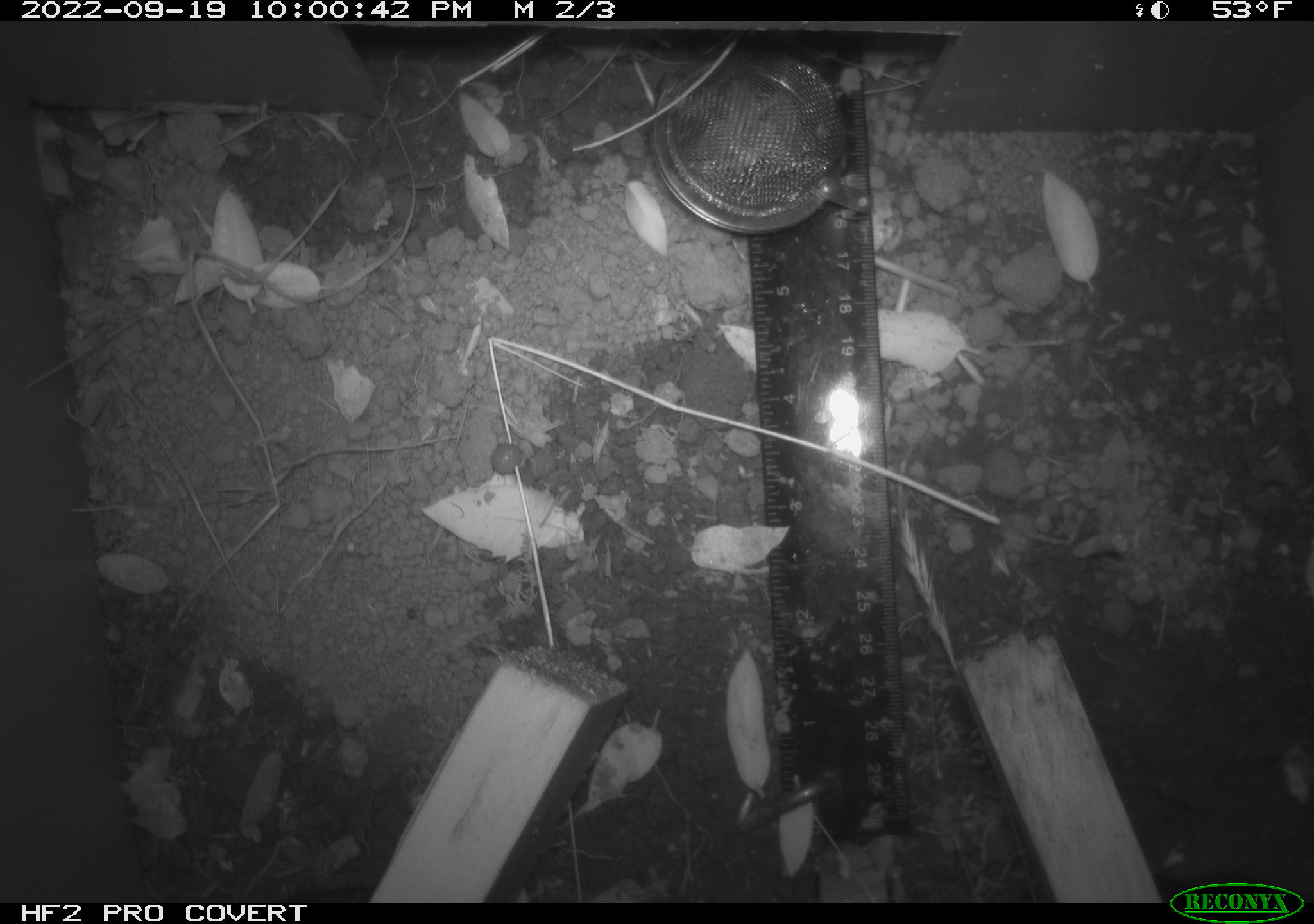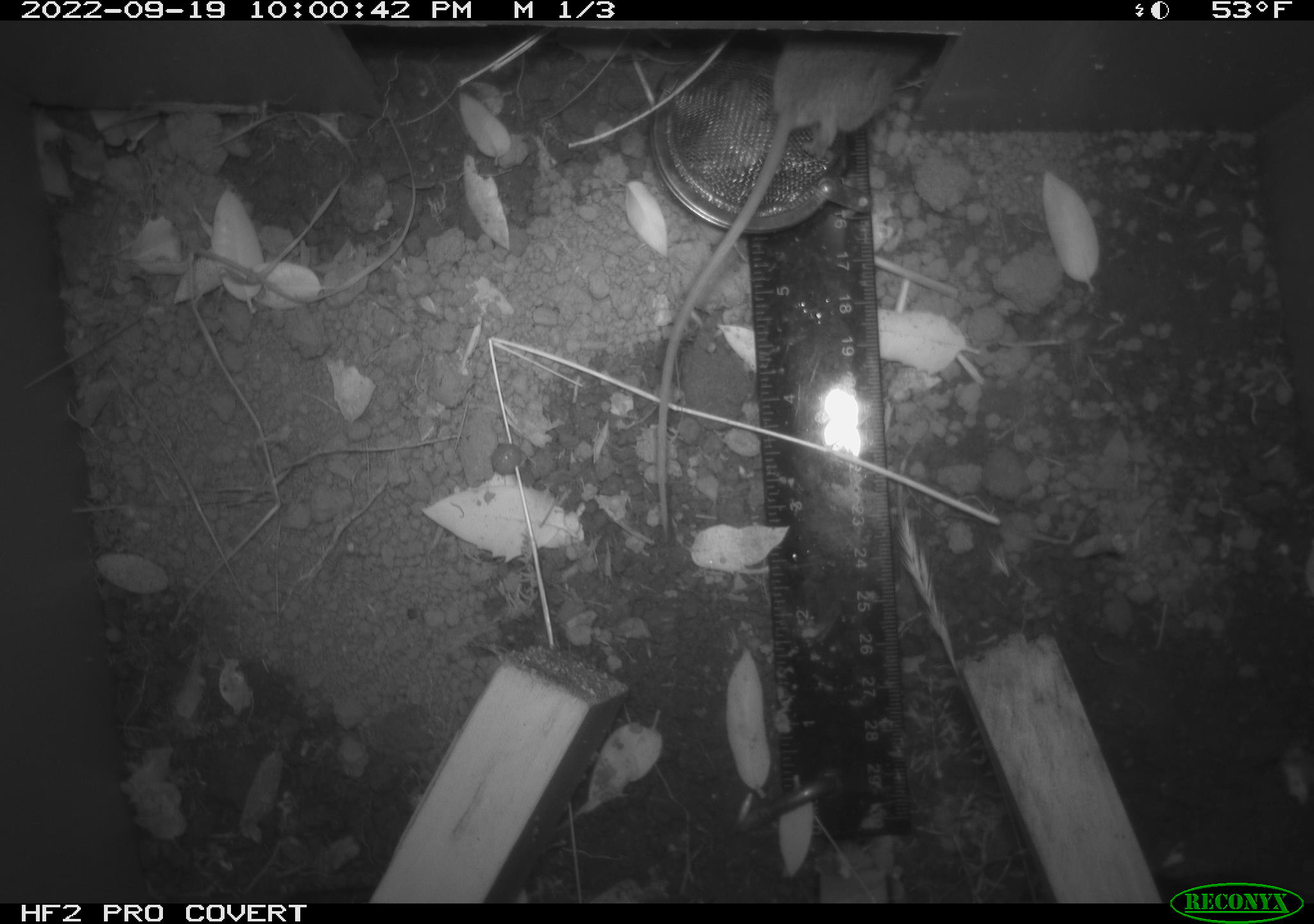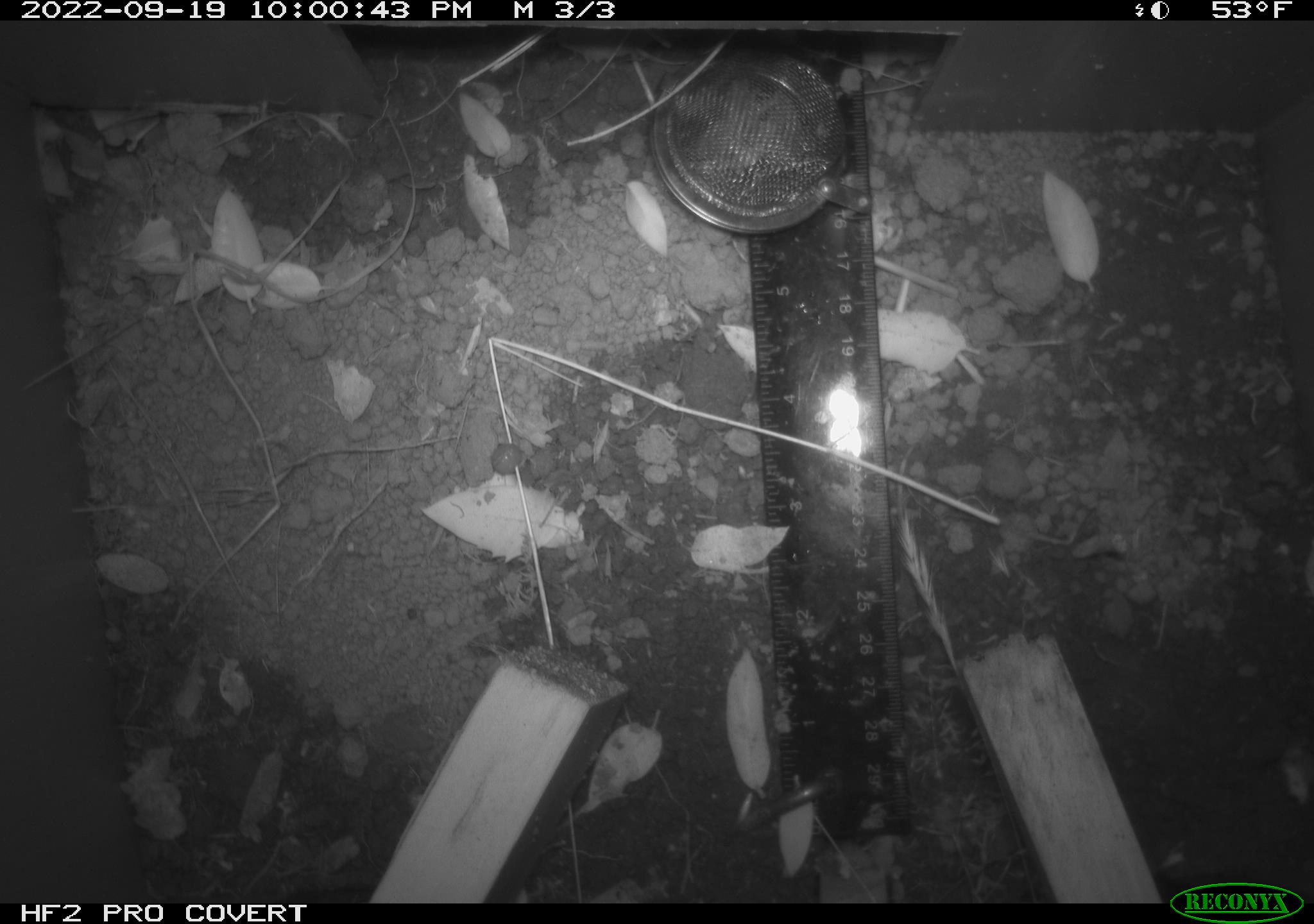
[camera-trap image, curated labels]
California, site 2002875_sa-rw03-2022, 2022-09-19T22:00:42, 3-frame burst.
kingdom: Animalia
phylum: Chordata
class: Mammalia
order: Rodentia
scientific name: Rodentia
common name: mouse species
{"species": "mouse species (Rodentia)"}